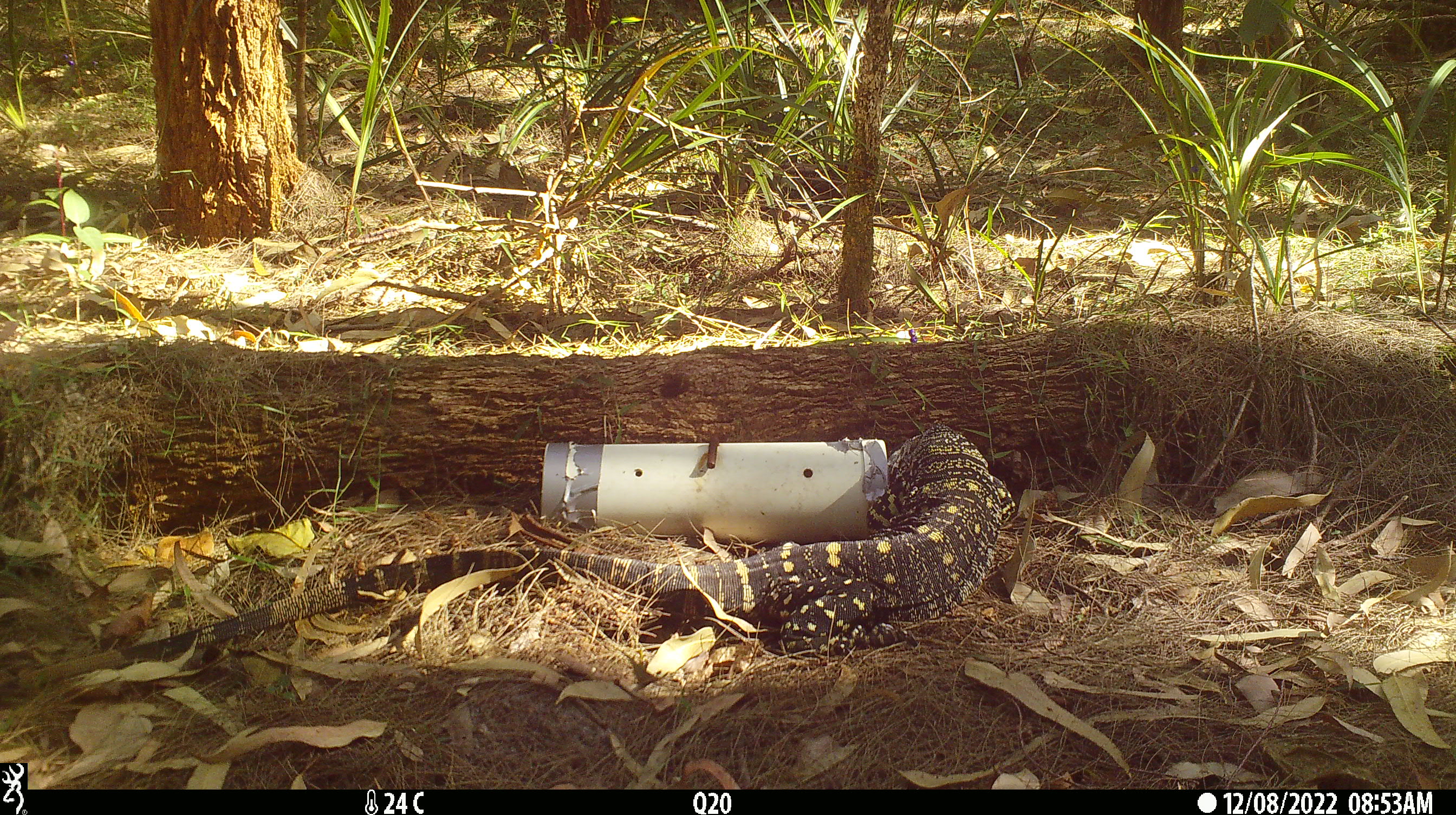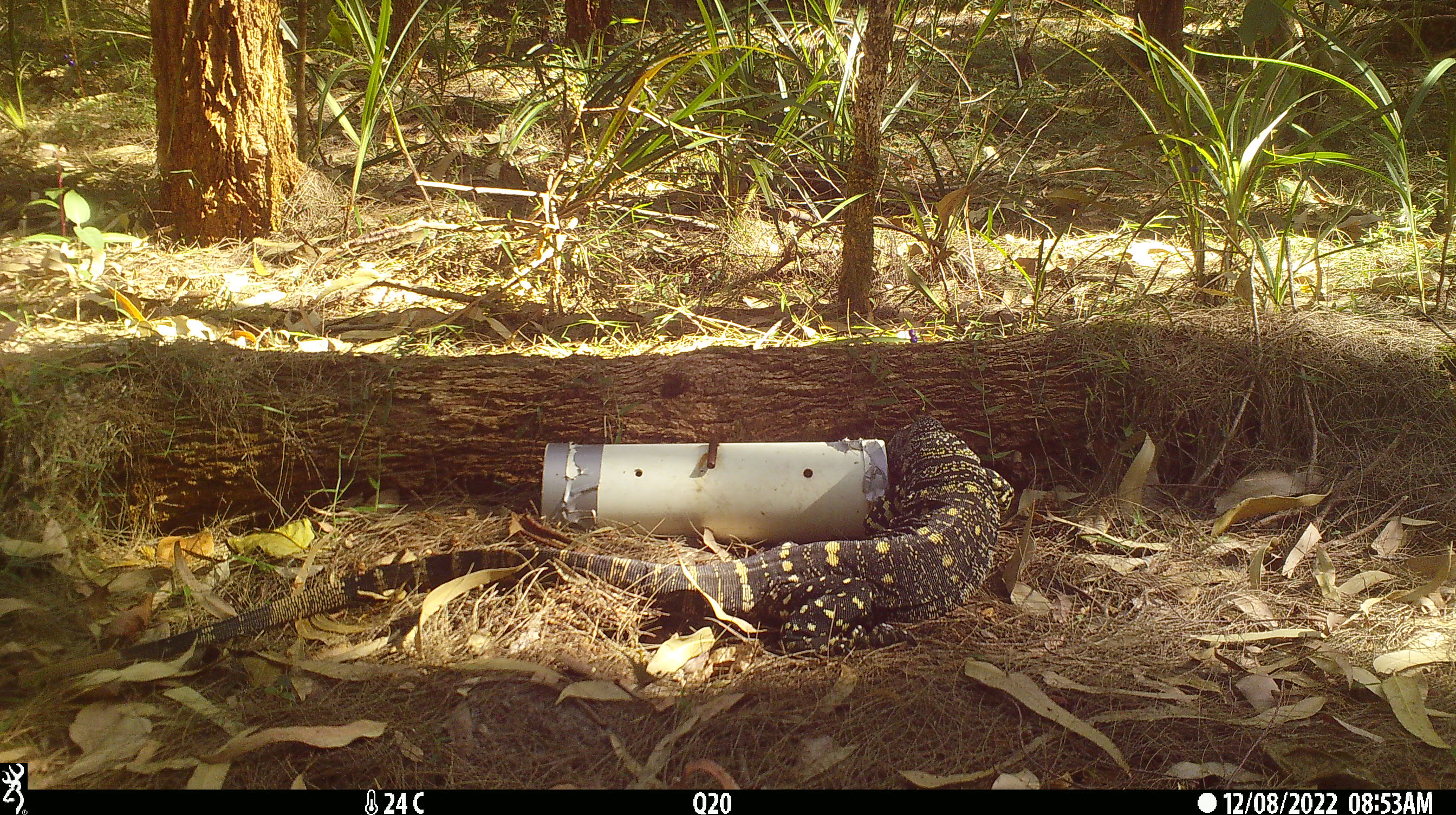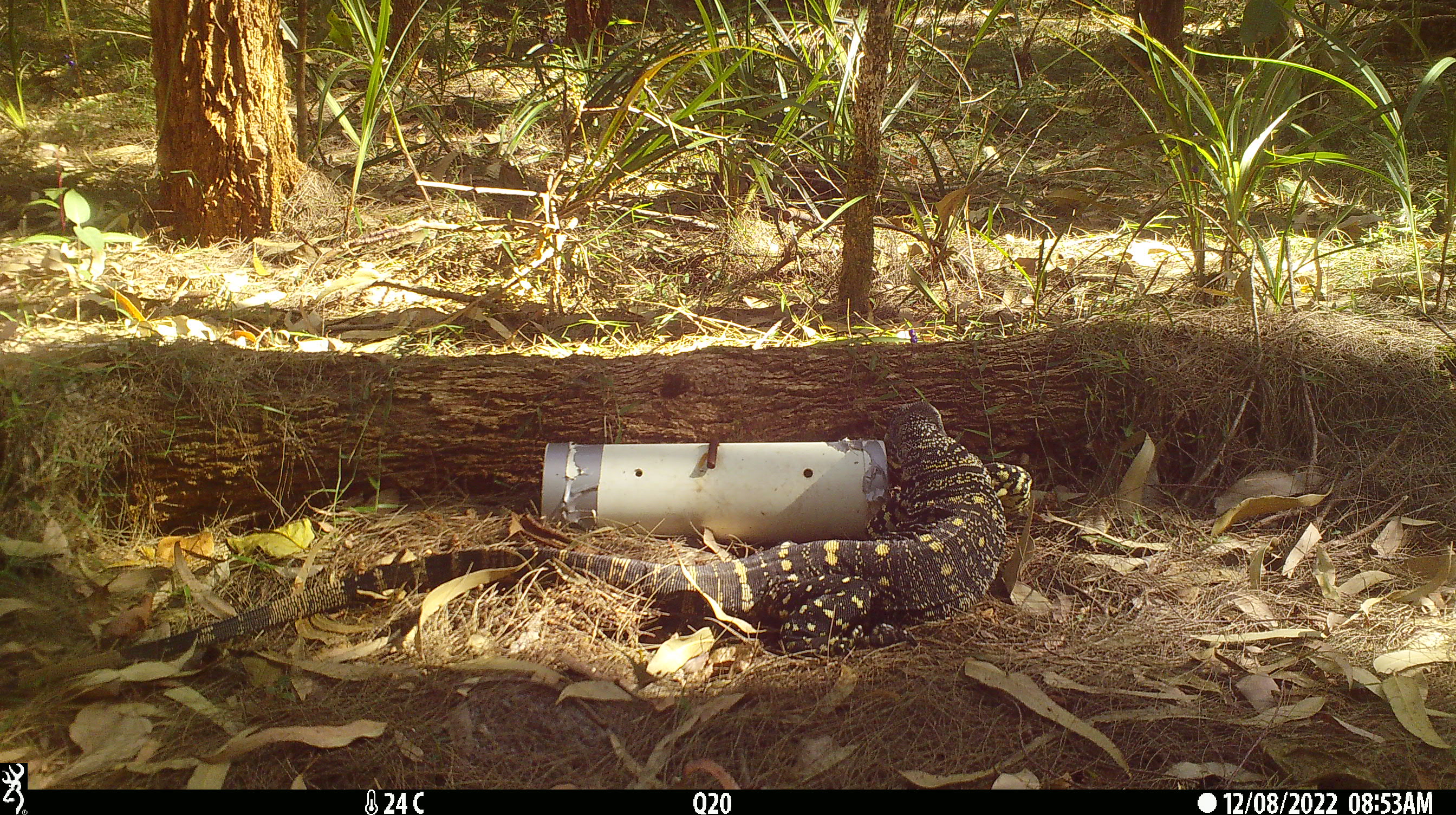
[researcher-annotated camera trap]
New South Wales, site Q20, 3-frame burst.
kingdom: Animalia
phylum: Chordata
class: Reptilia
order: Squamata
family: Varanidae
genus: Varanus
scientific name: Varanus varius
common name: lace monitor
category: goanna